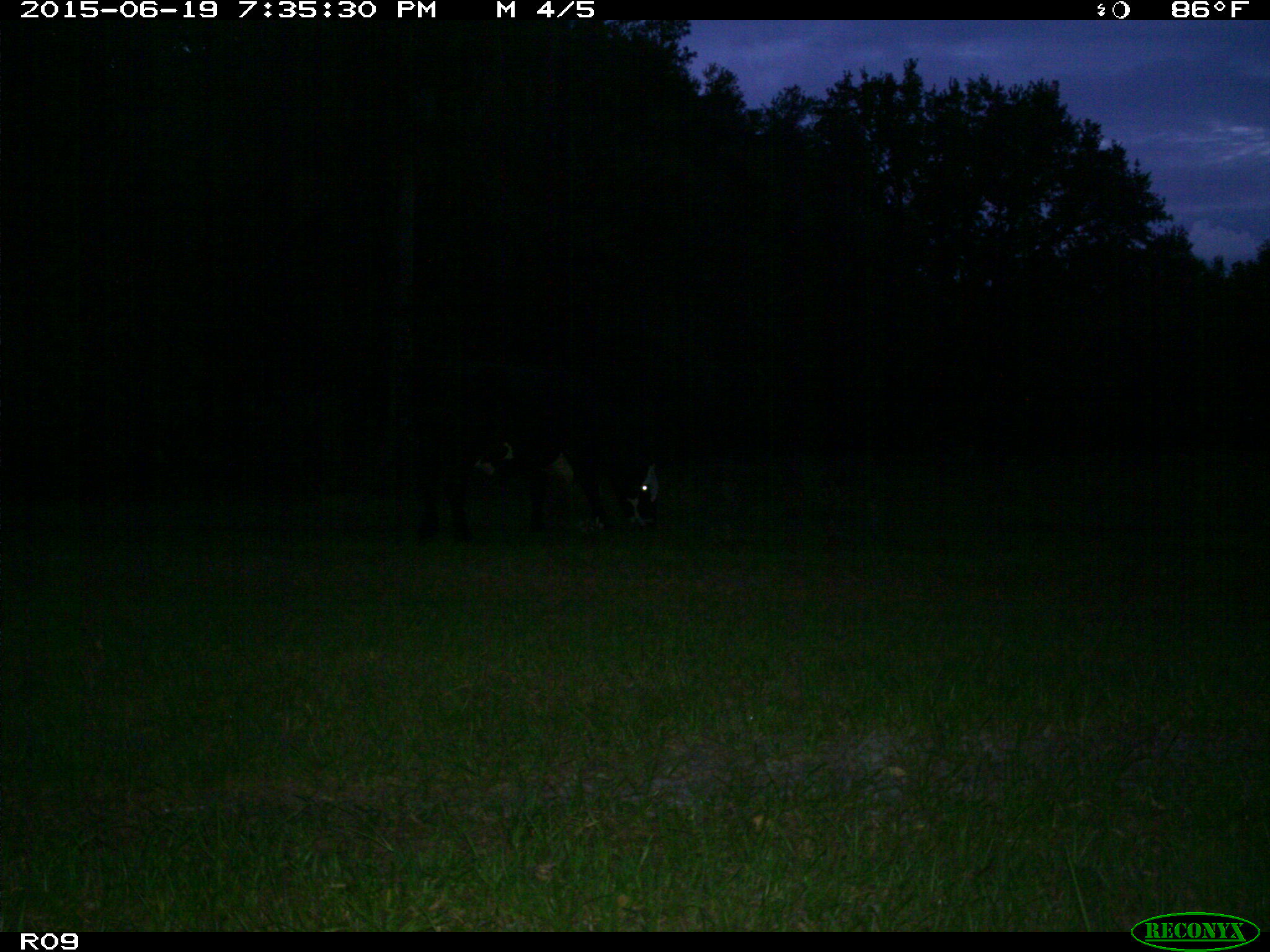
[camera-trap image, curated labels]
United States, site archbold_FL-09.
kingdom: Animalia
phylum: Chordata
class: Mammalia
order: Artiodactyla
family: Bovidae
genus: Bos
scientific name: Bos taurus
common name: domestic cow